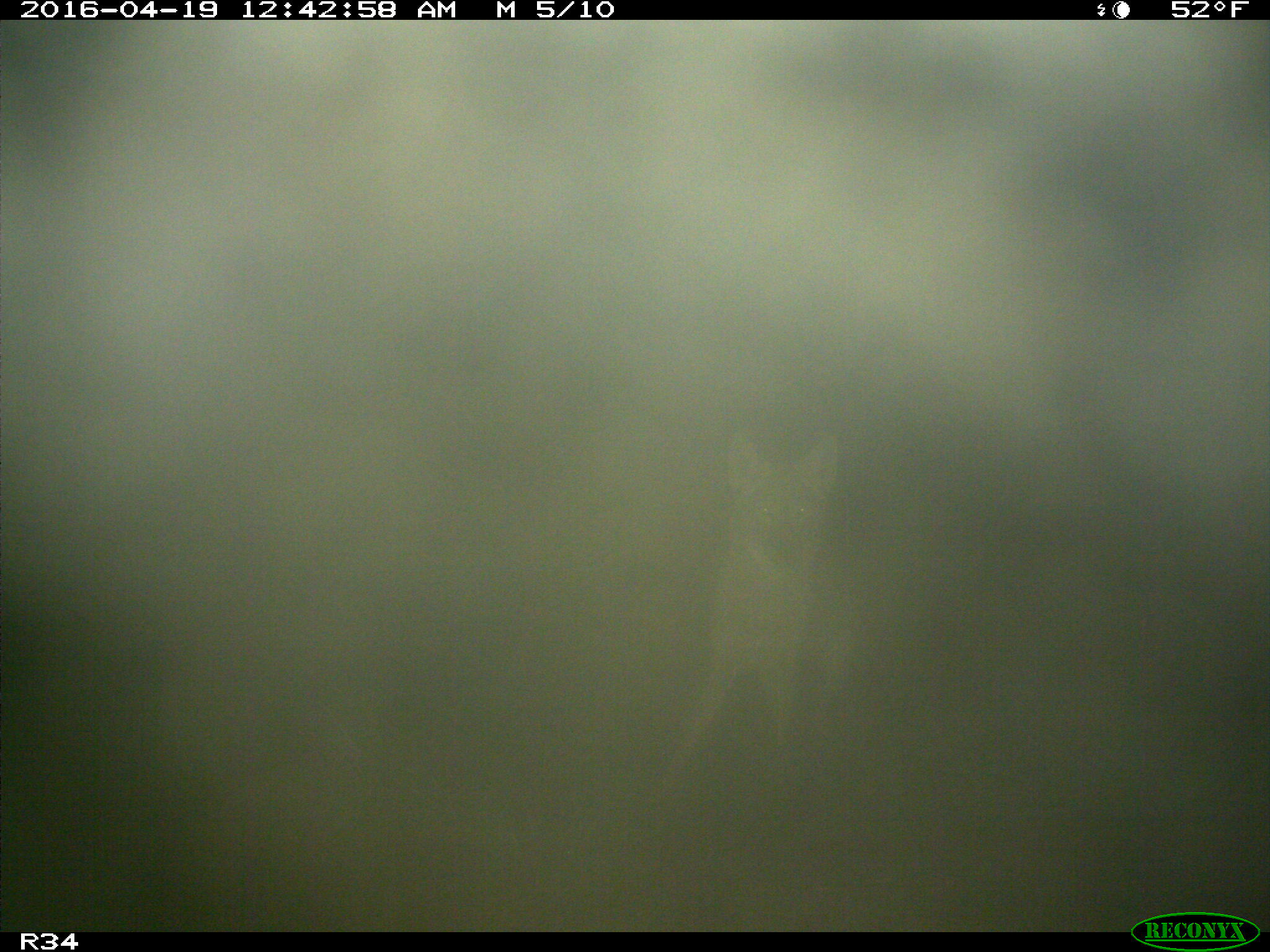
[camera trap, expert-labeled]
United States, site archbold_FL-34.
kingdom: Animalia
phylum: Chordata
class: Mammalia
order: Carnivora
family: Canidae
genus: Canis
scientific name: Canis latrans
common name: coyote